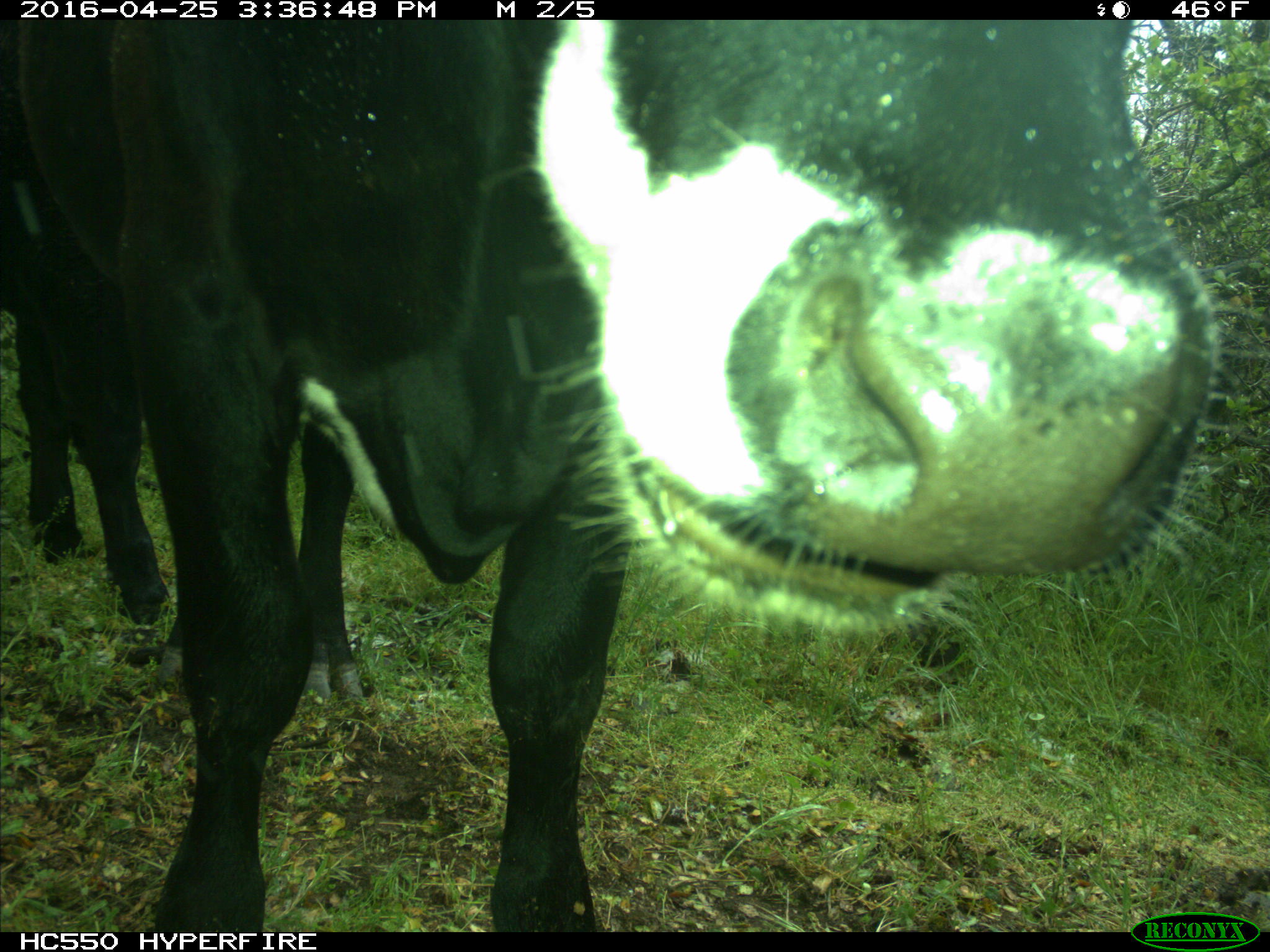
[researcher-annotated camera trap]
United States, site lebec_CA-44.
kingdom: Animalia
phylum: Chordata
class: Mammalia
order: Artiodactyla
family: Bovidae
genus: Bos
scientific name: Bos taurus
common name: domestic cow